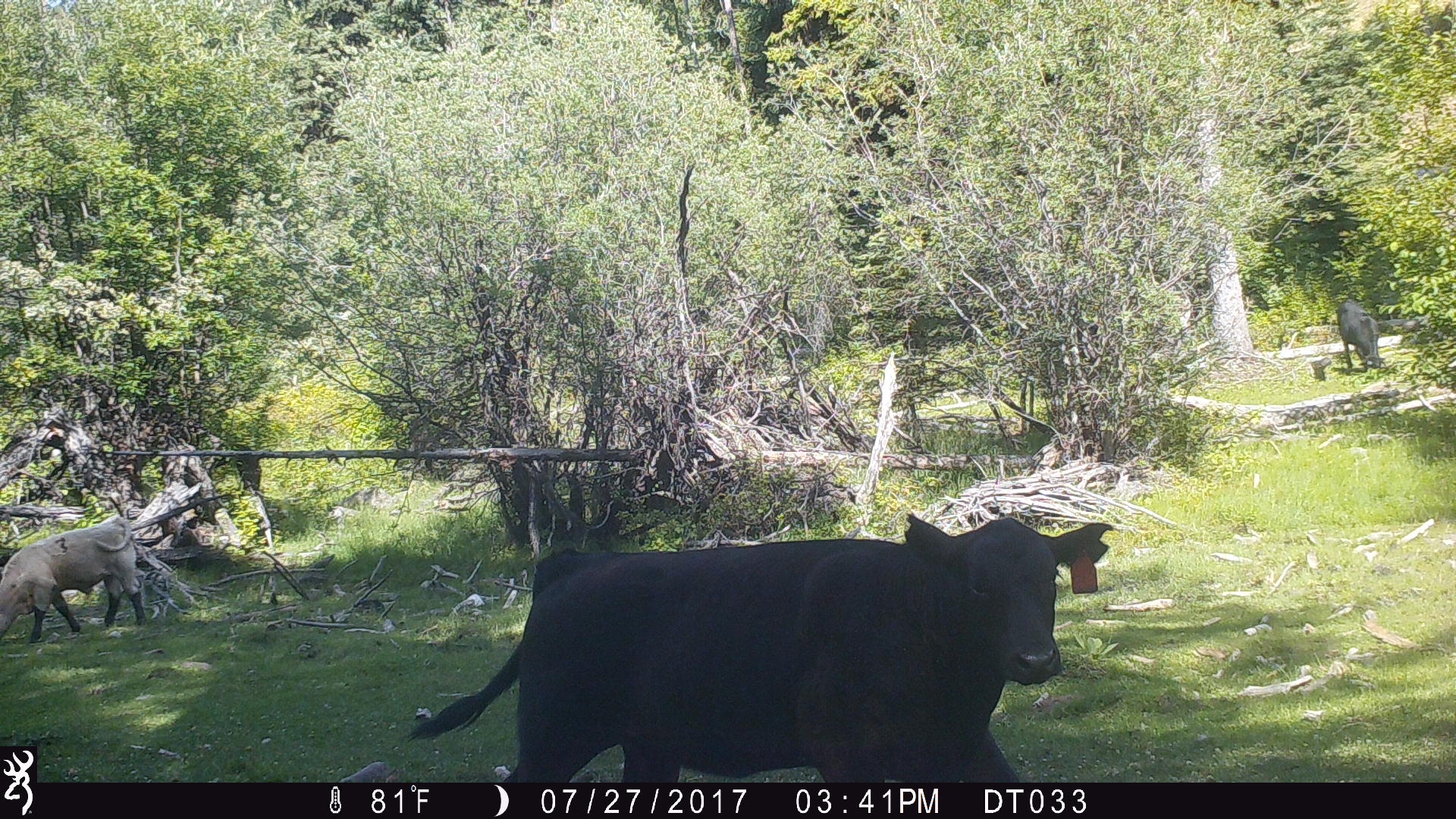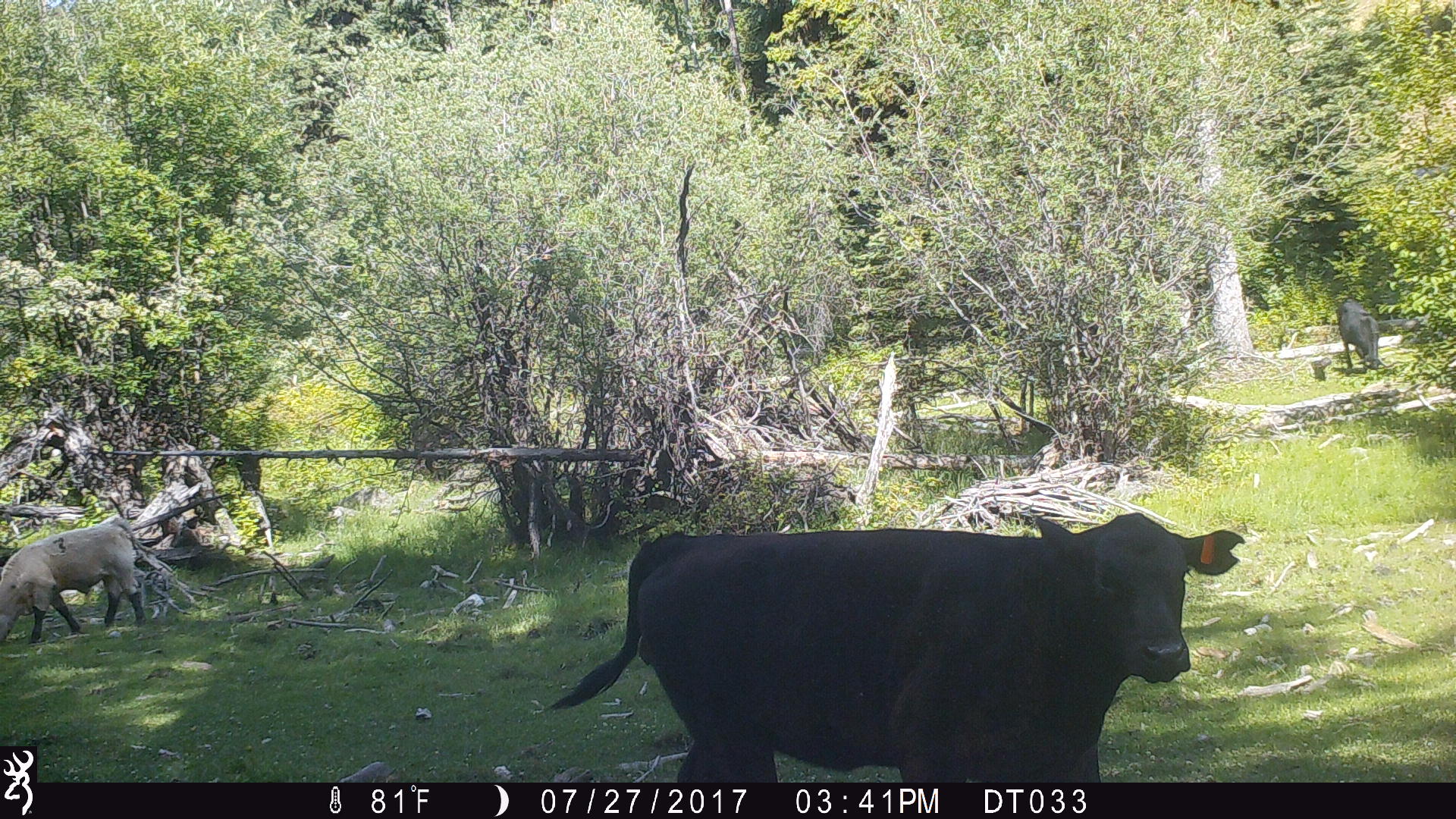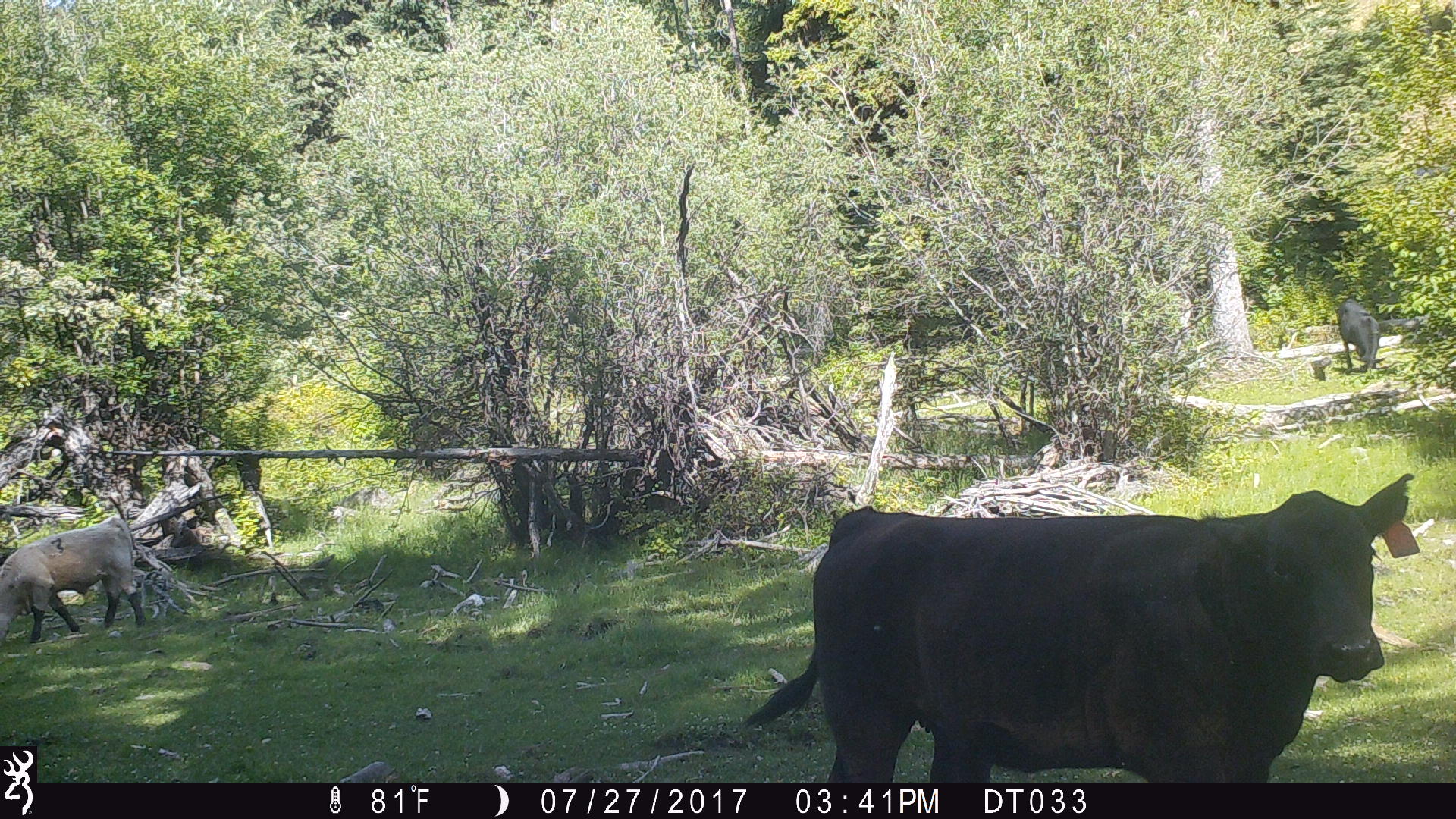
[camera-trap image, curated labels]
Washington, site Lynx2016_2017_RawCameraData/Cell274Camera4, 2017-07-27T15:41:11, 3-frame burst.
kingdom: Animalia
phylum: Chordata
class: Mammalia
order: Artiodactyla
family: Bovidae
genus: Bos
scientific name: Bos taurus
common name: domestic cattle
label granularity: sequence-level